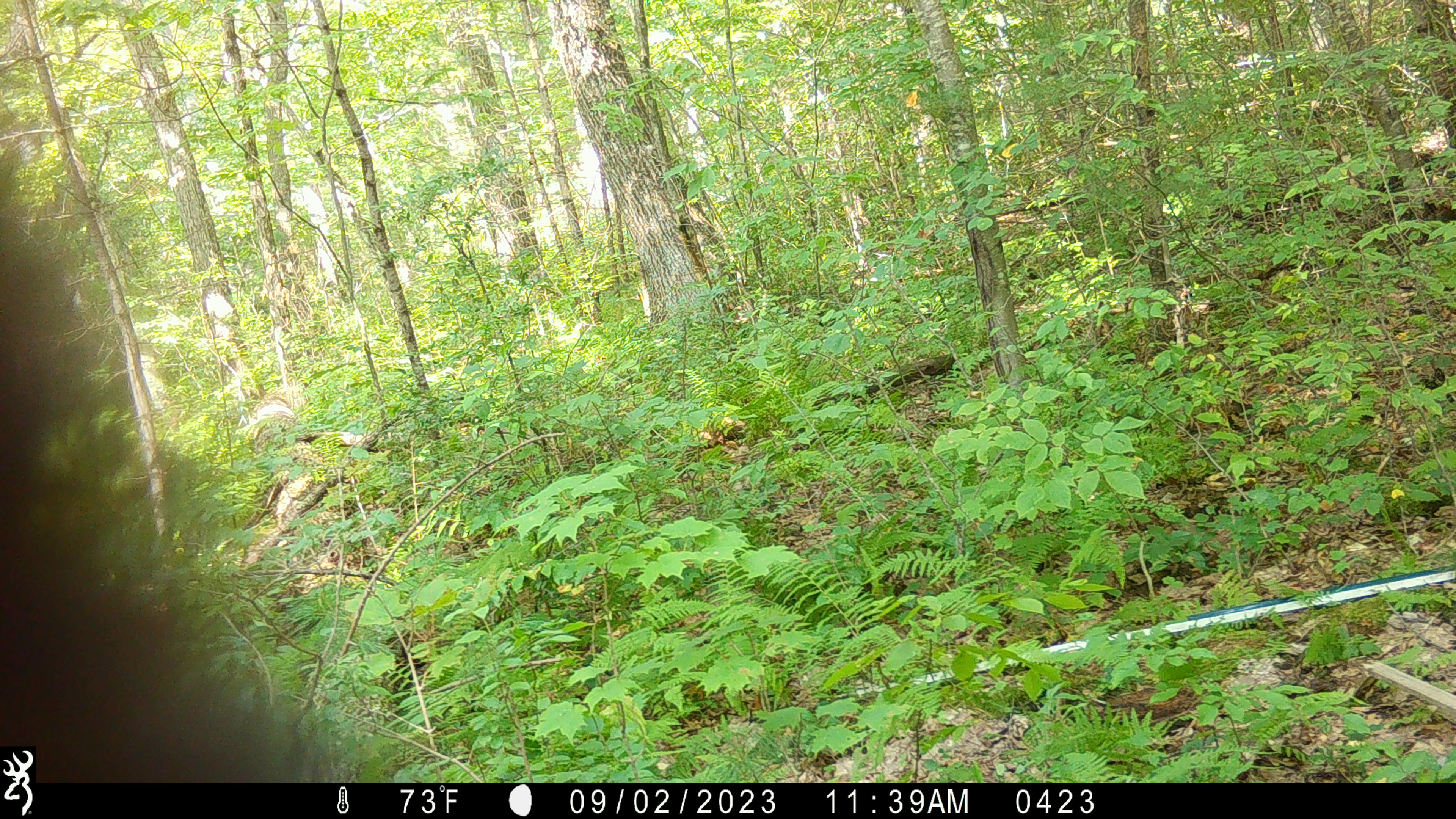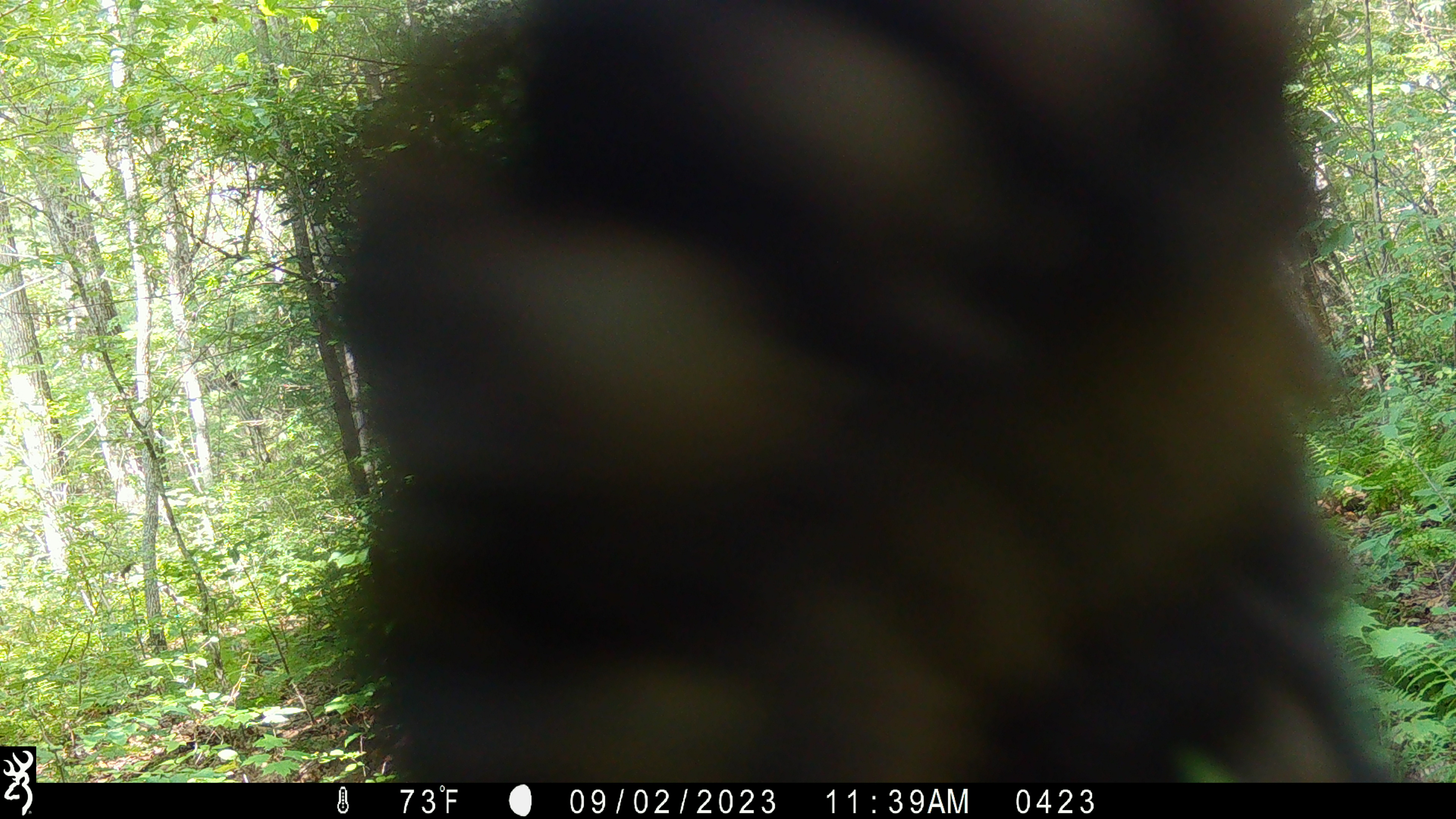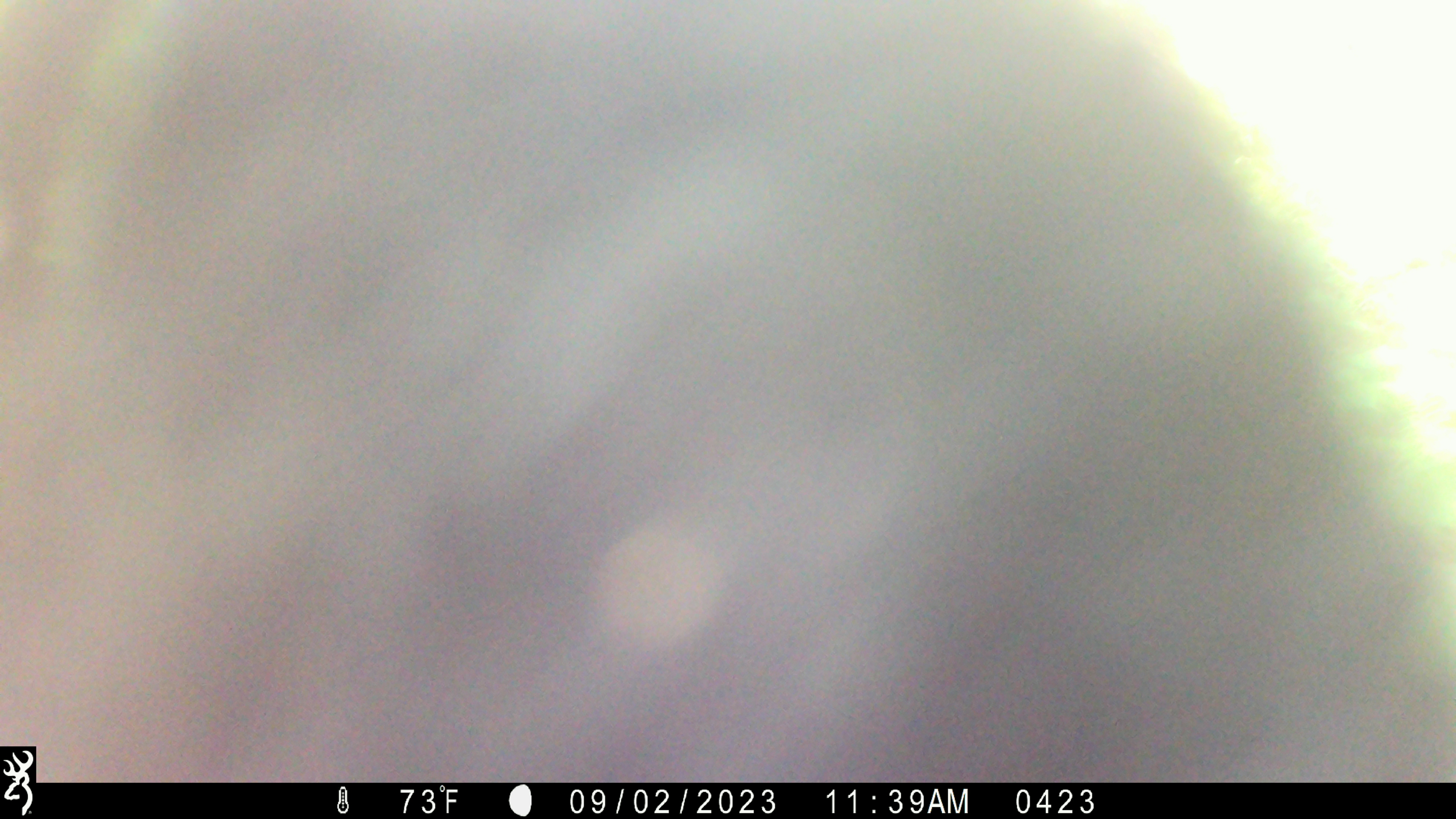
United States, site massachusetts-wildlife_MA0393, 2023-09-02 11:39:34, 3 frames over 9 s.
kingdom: Animalia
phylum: Chordata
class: Mammalia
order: Carnivora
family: Ursidae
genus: Ursus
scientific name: Ursus americanus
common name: black bear